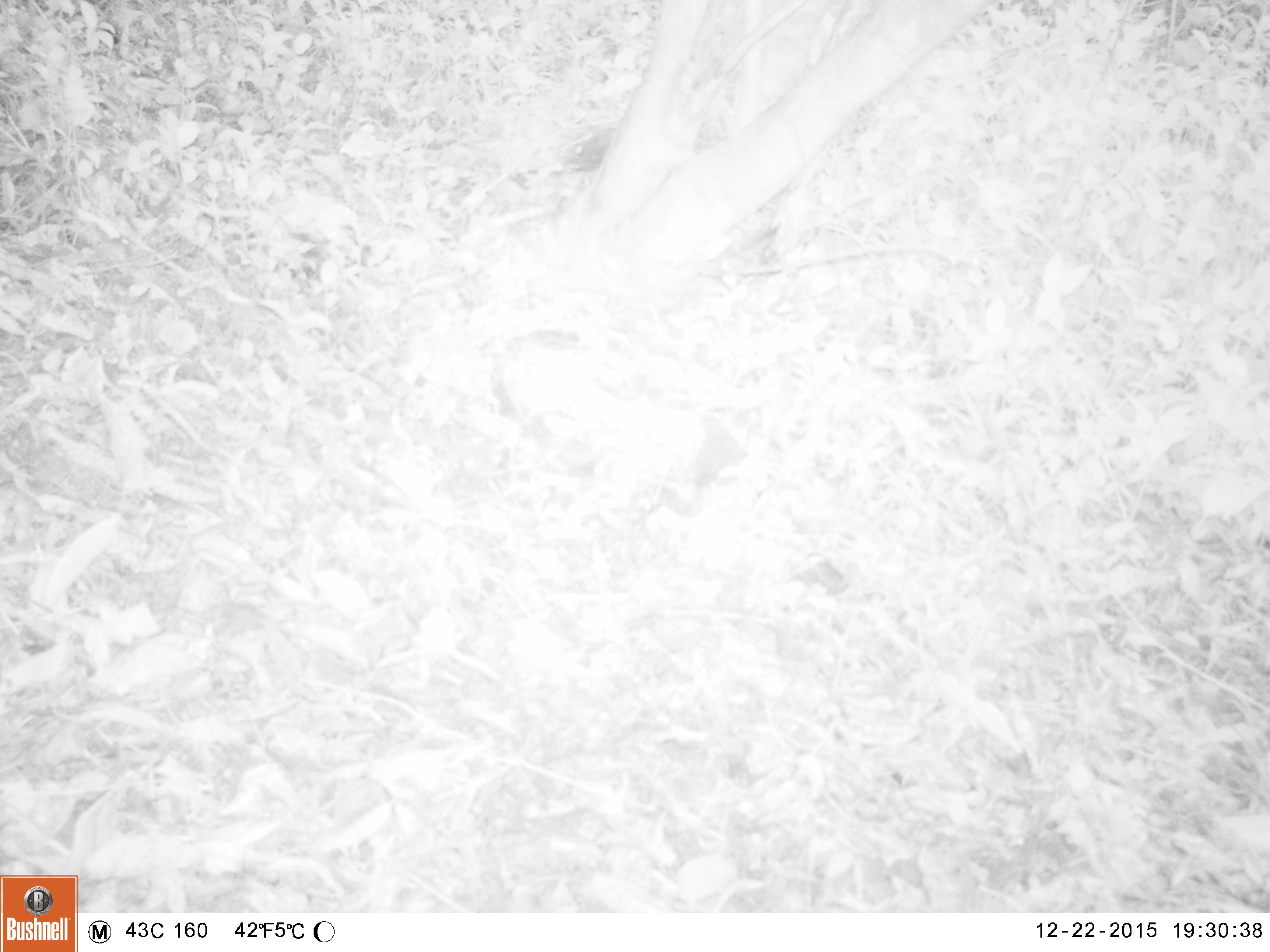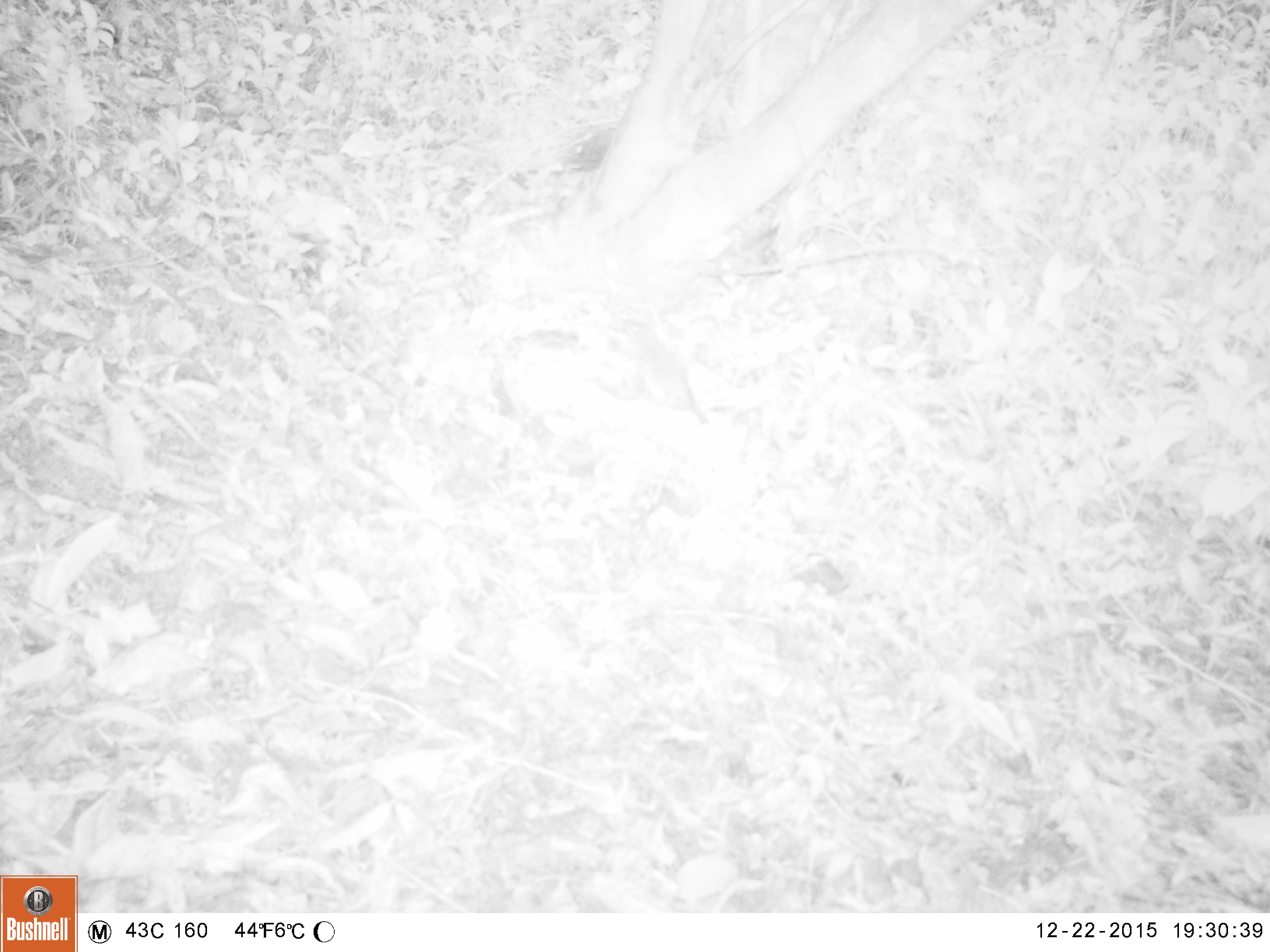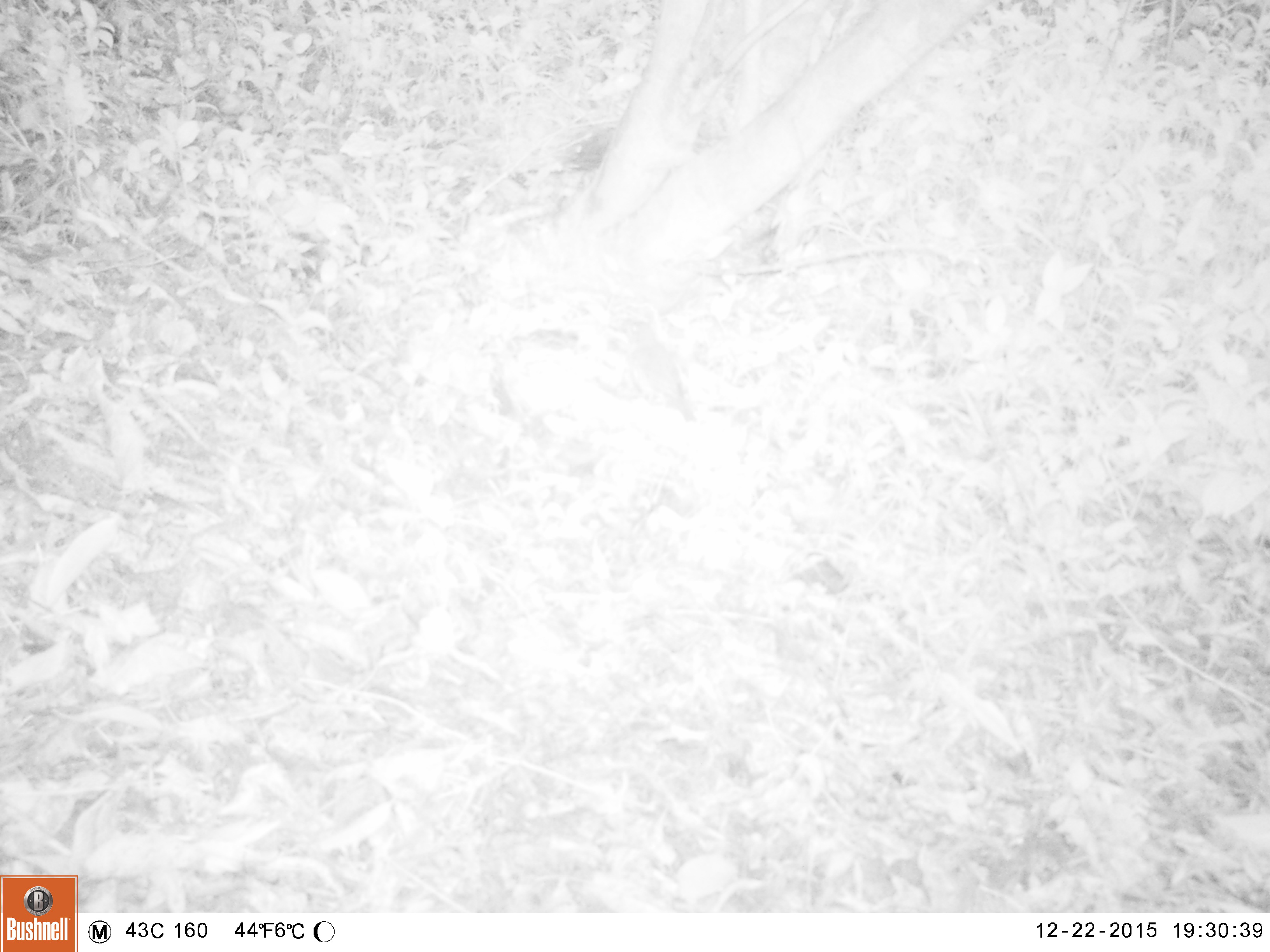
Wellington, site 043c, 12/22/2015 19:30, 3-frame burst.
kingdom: Animalia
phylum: Chordata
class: Aves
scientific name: Aves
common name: bird